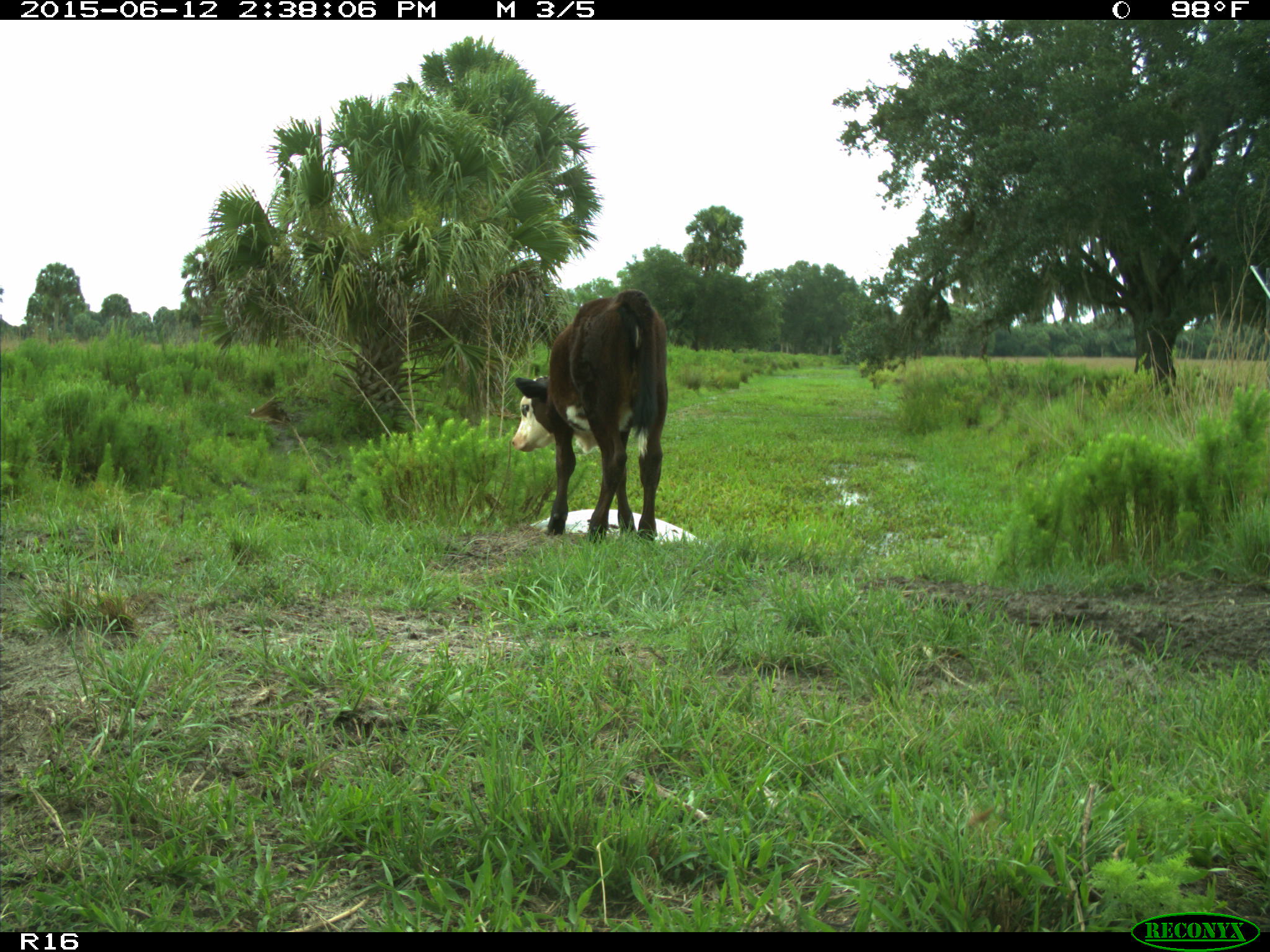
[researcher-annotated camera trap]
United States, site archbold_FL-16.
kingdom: Animalia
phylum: Chordata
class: Mammalia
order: Artiodactyla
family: Bovidae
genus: Bos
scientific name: Bos taurus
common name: domestic cow